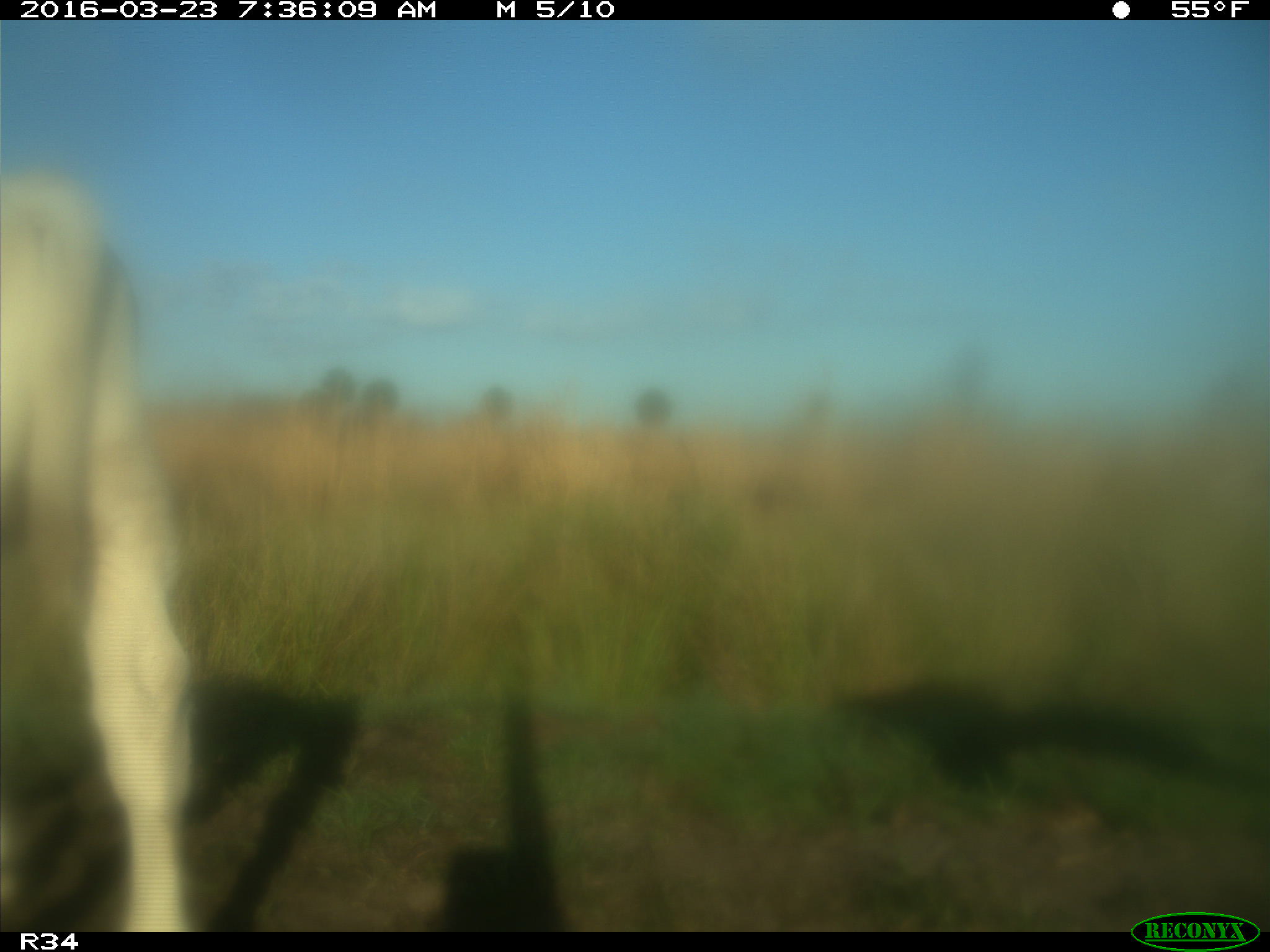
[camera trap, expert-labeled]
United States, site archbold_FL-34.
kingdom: Animalia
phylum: Chordata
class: Mammalia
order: Artiodactyla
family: Bovidae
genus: Bos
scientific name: Bos taurus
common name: domestic cow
Bos taurus (domestic cow).